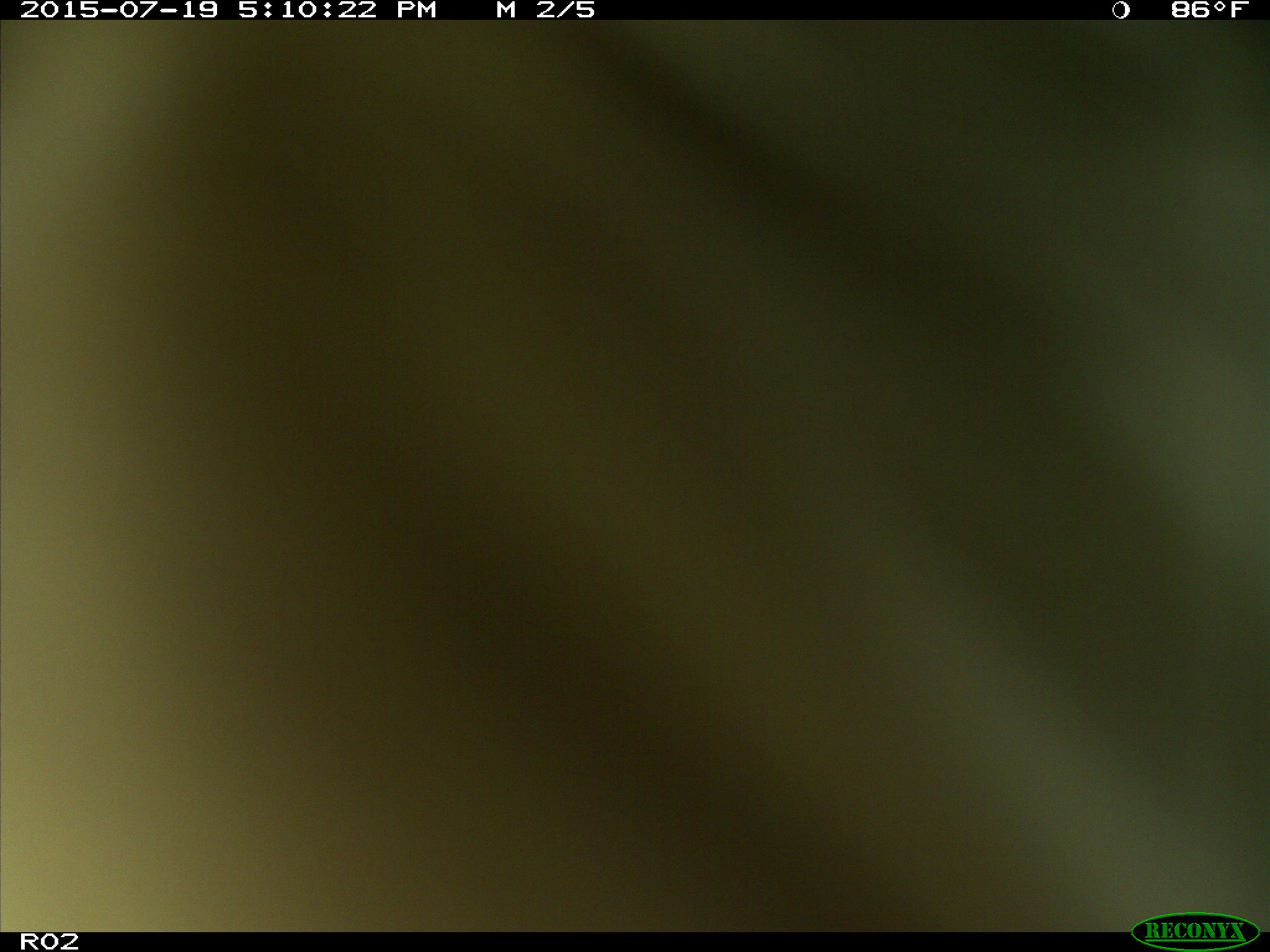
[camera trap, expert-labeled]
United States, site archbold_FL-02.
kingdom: Animalia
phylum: Chordata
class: Mammalia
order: Artiodactyla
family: Bovidae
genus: Bos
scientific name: Bos taurus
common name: domestic cow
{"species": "Bos taurus (domestic cow)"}